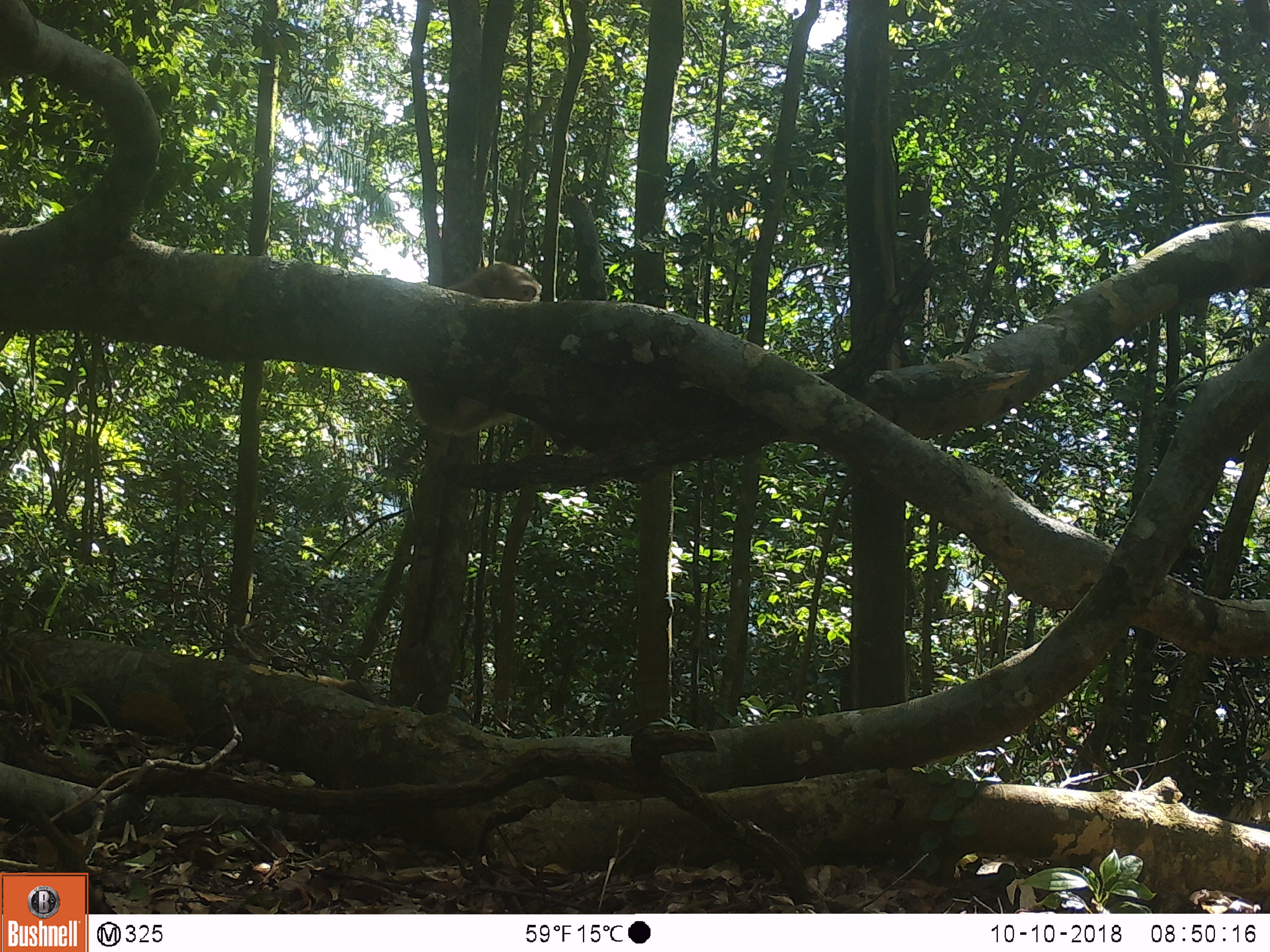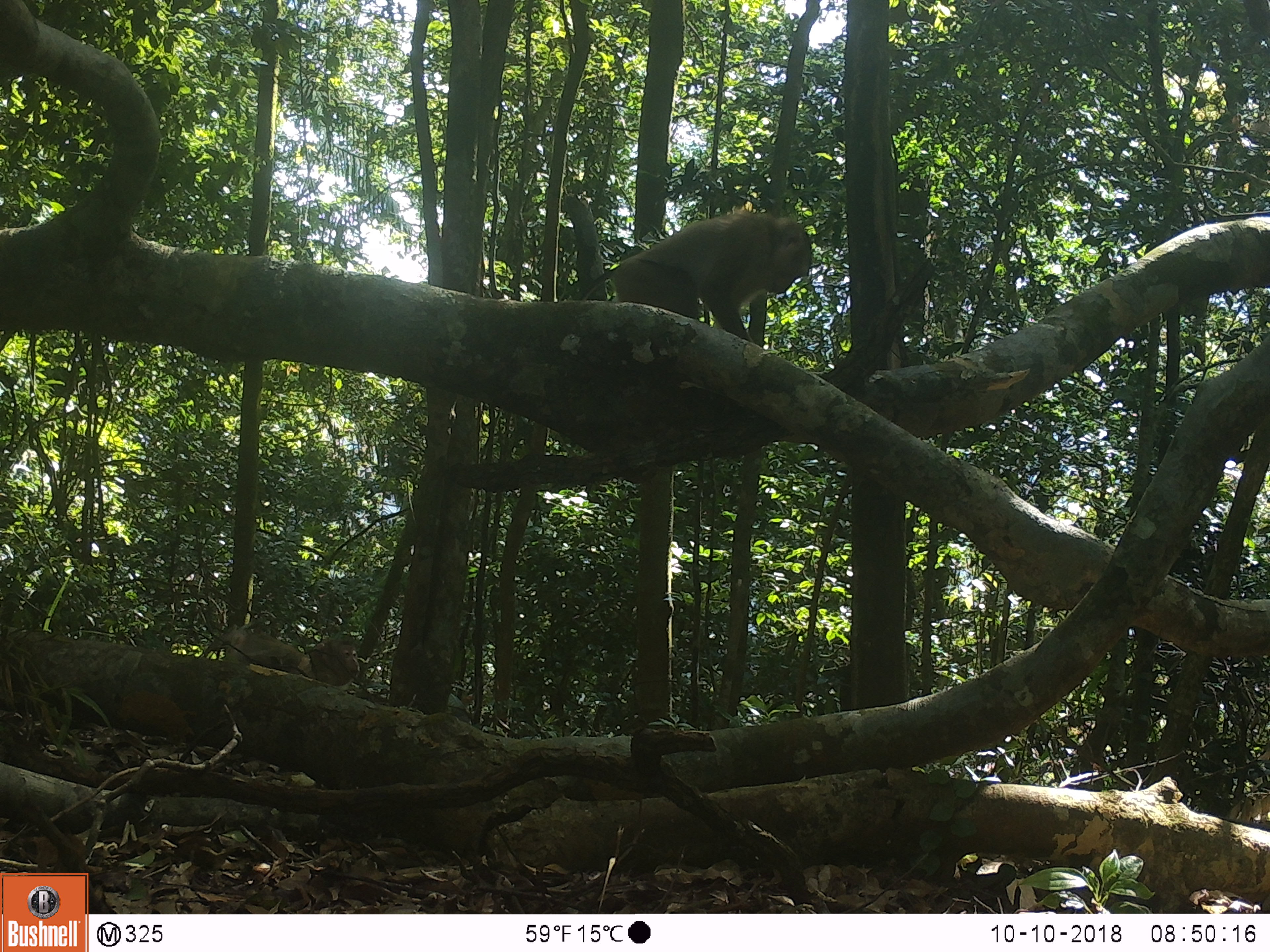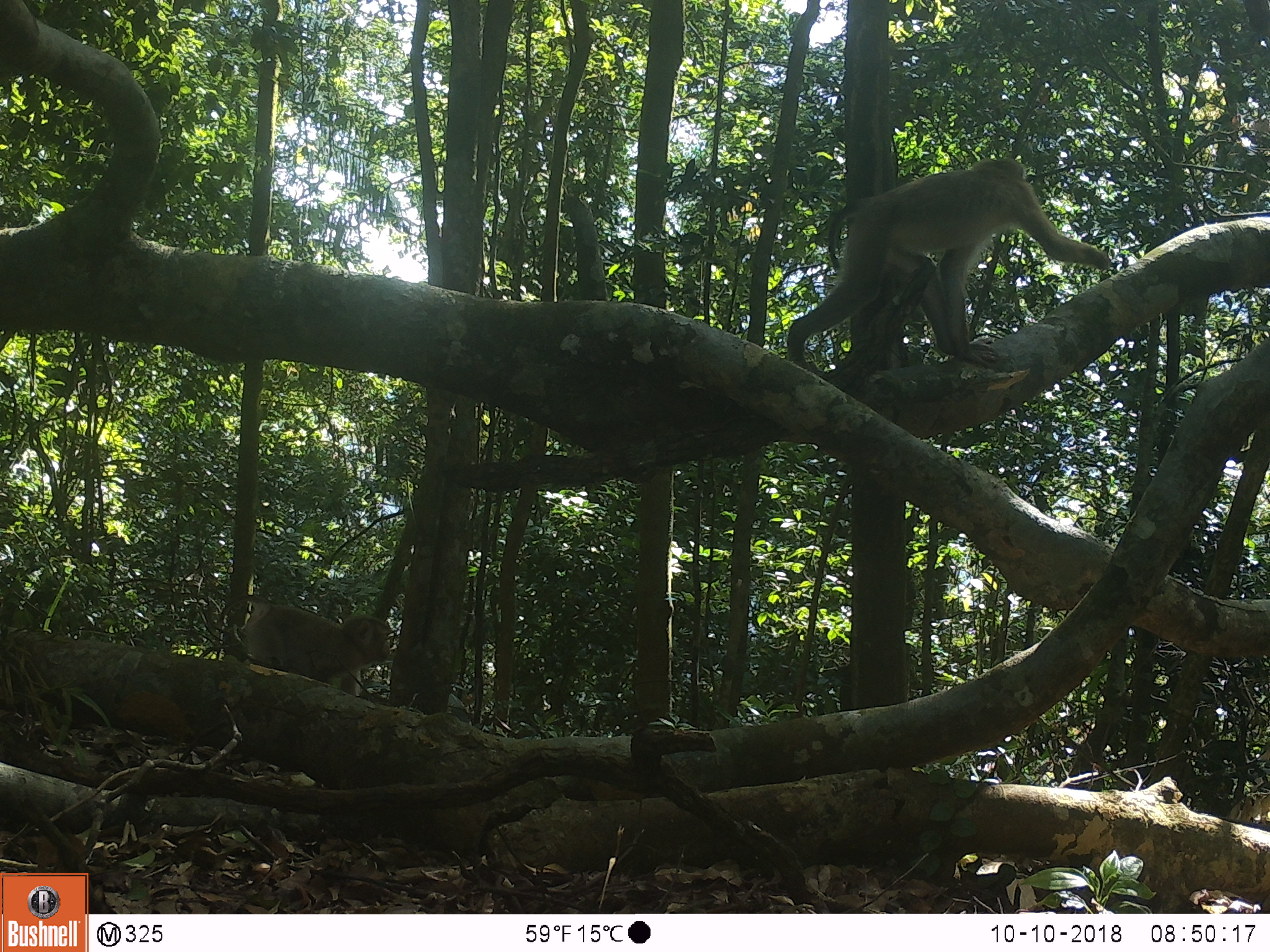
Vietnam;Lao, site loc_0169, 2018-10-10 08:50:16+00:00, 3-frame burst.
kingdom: Animalia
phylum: Chordata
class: Mammalia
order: Primates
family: Cercopithecidae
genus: Macaca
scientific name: Macaca nemestrina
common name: pig-tailed macaque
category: pig tailed macaque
Pig tailed macaque (pig-tailed macaque) (Macaca nemestrina). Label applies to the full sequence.